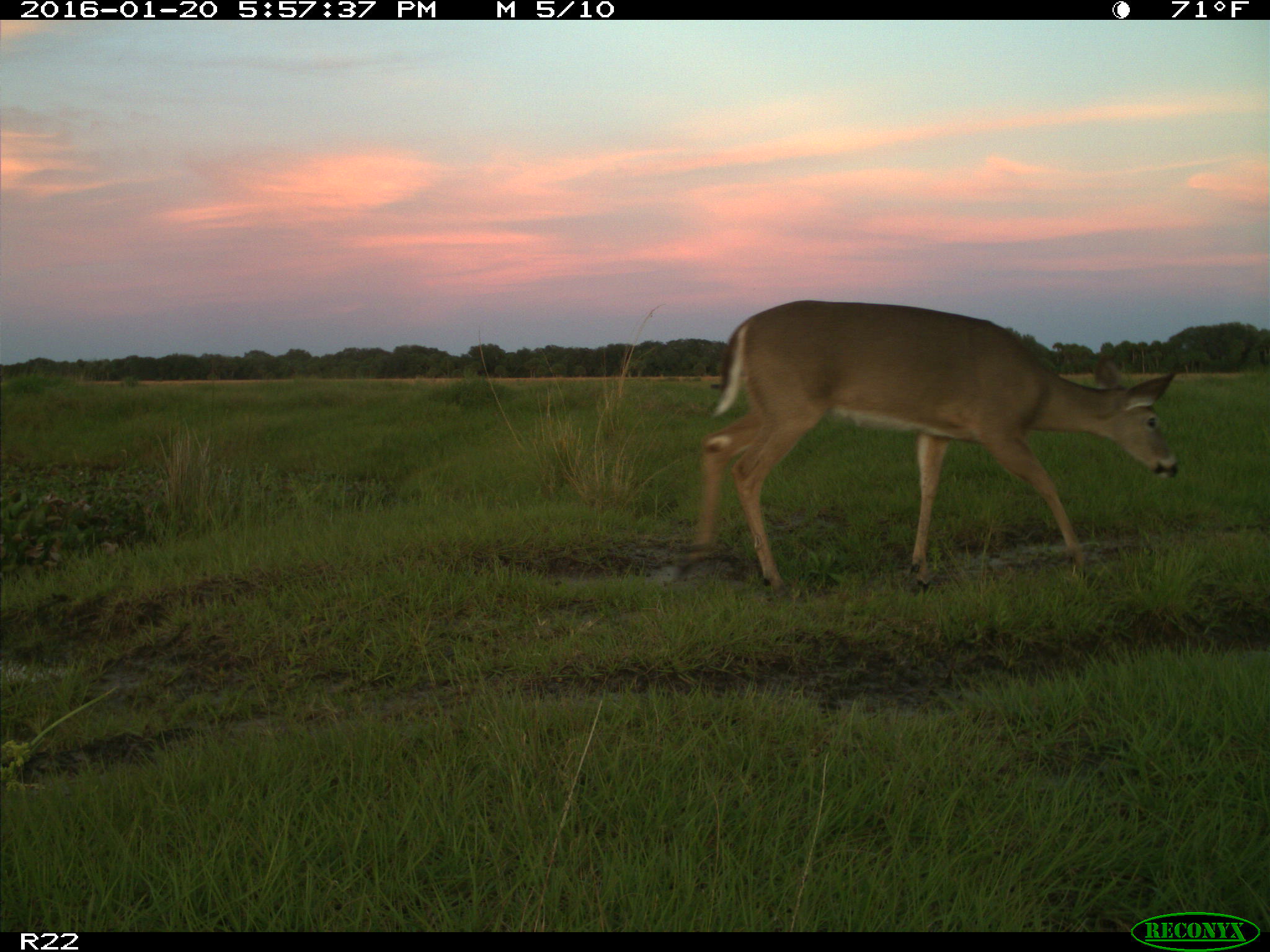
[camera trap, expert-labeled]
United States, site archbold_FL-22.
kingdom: Animalia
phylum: Chordata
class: Mammalia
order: Artiodactyla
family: Cervidae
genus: Odocoileus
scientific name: Odocoileus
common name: deer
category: unidentified deer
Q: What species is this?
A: Unidentified deer (deer) (Odocoileus).